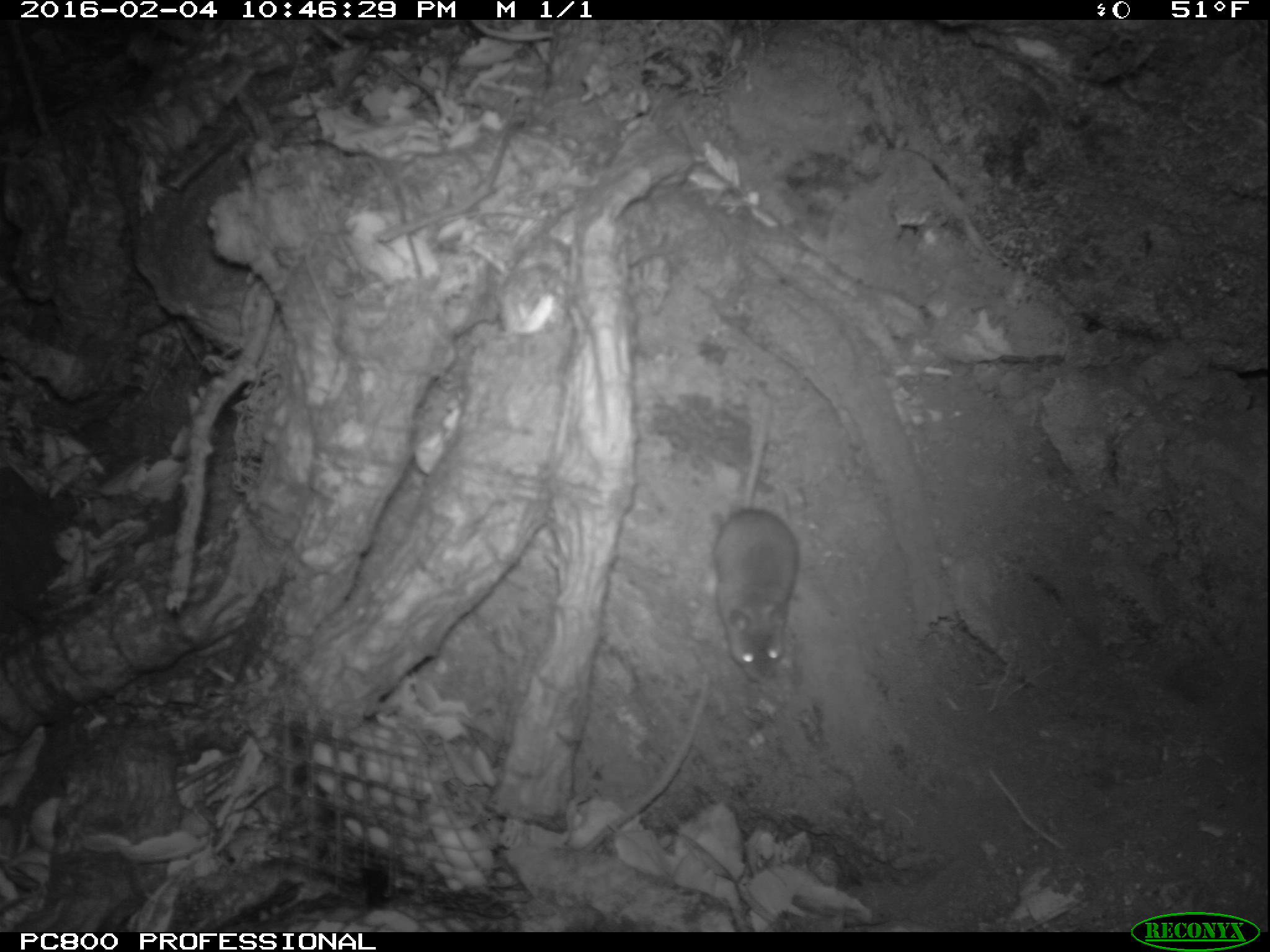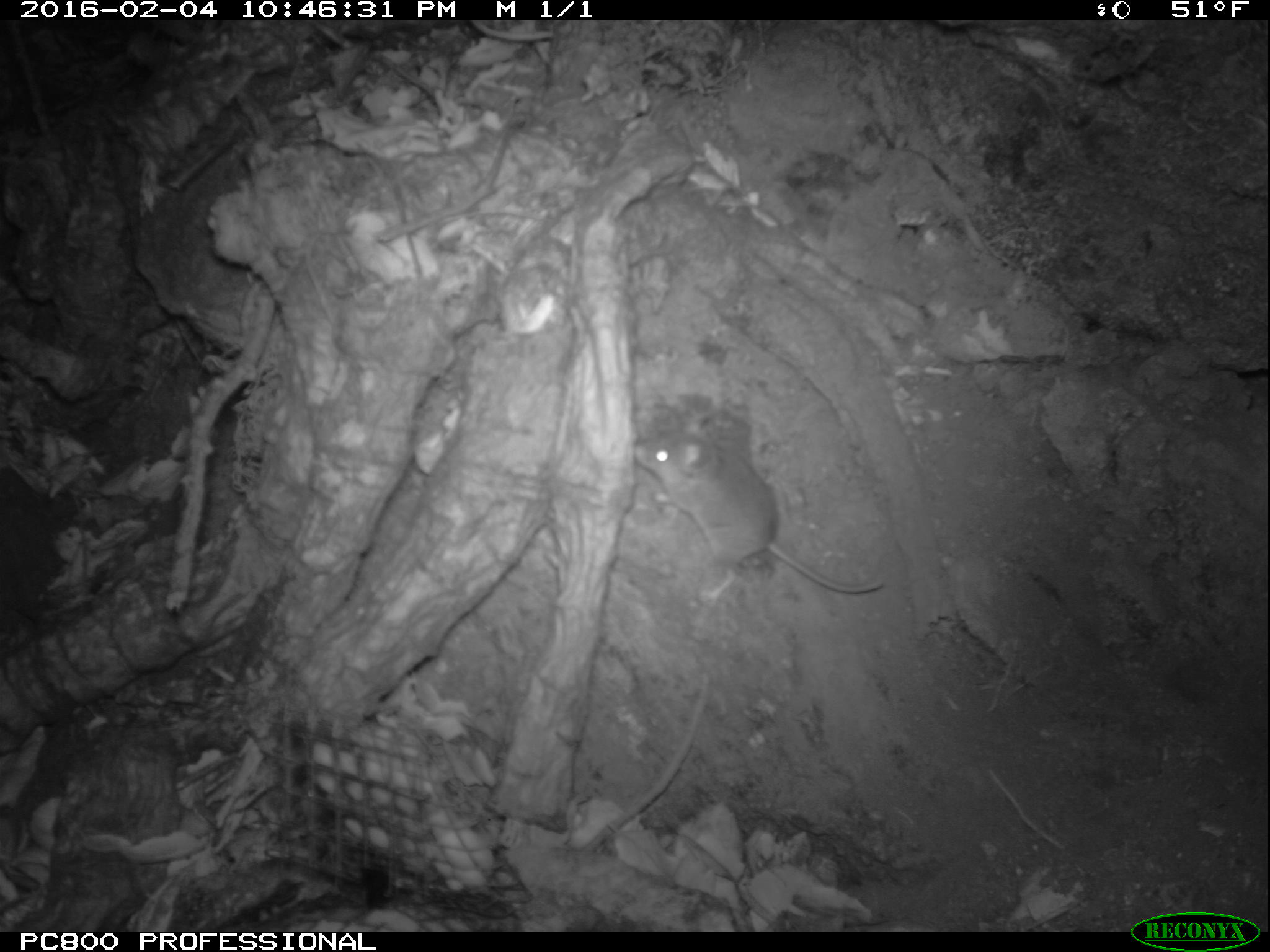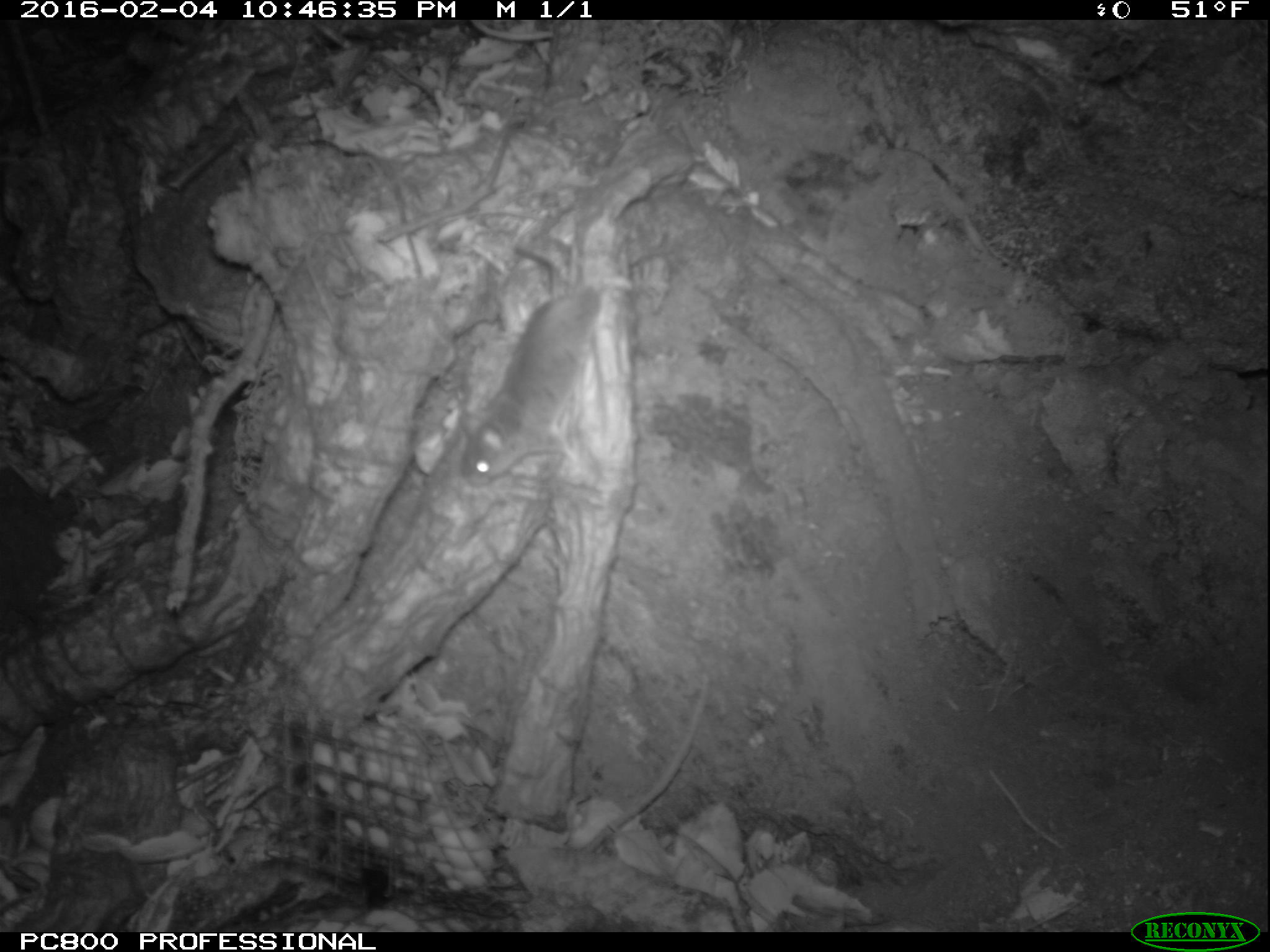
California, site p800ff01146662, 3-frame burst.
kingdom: Animalia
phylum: Chordata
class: Mammalia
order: Rodentia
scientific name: Rodentia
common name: rodent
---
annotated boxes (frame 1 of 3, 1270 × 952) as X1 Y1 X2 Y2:
rodent: 711 387 800 687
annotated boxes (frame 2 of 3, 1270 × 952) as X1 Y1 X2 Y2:
rodent: 631 407 884 598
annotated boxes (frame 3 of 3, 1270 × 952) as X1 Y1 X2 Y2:
rodent: 461 245 635 487